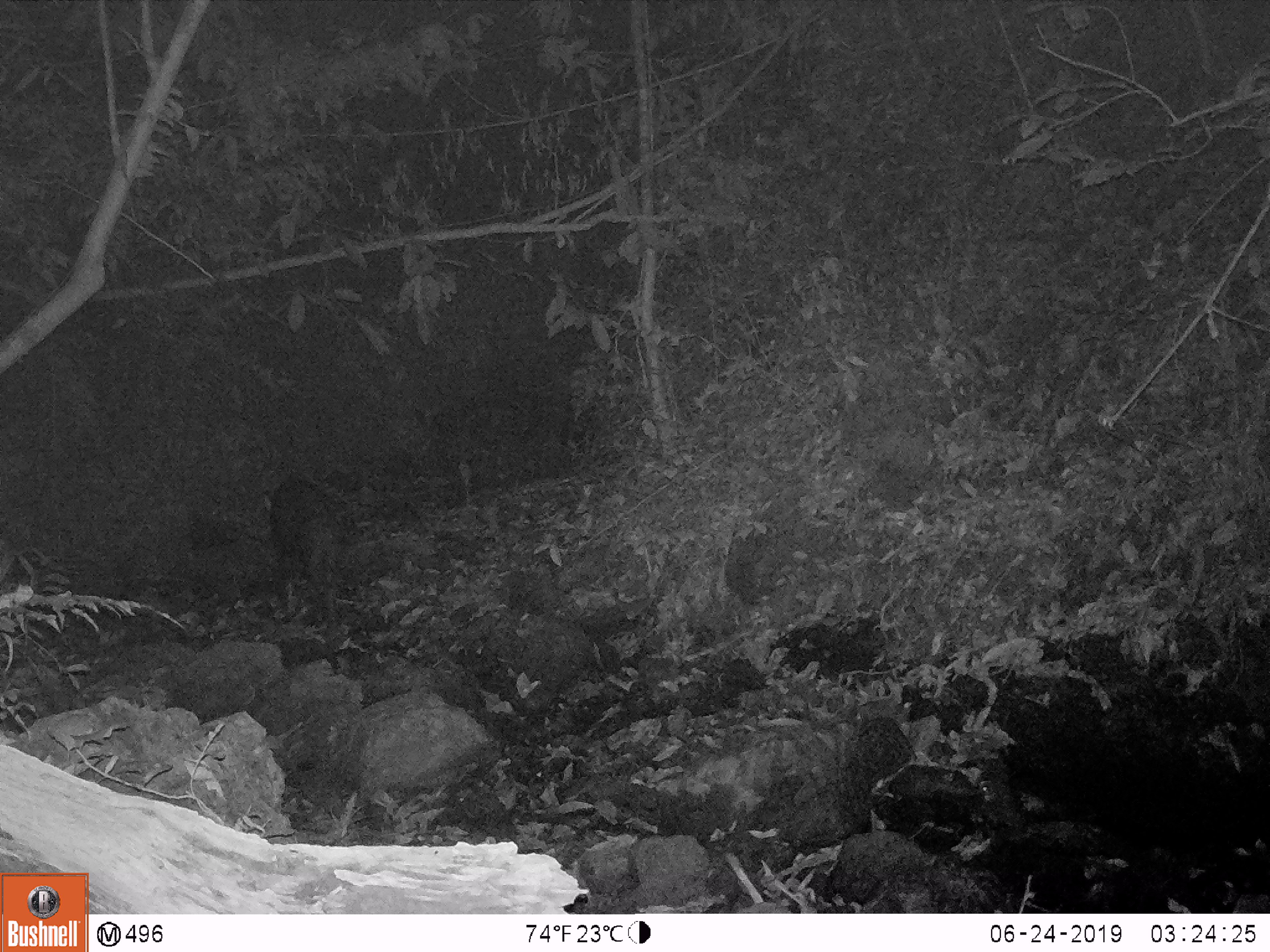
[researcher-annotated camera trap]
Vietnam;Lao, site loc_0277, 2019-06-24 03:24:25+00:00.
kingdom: Animalia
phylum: Chordata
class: Mammalia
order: Artiodactyla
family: Bovidae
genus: Capricornis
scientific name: Capricornis sumatraensis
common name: chinese serow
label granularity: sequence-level